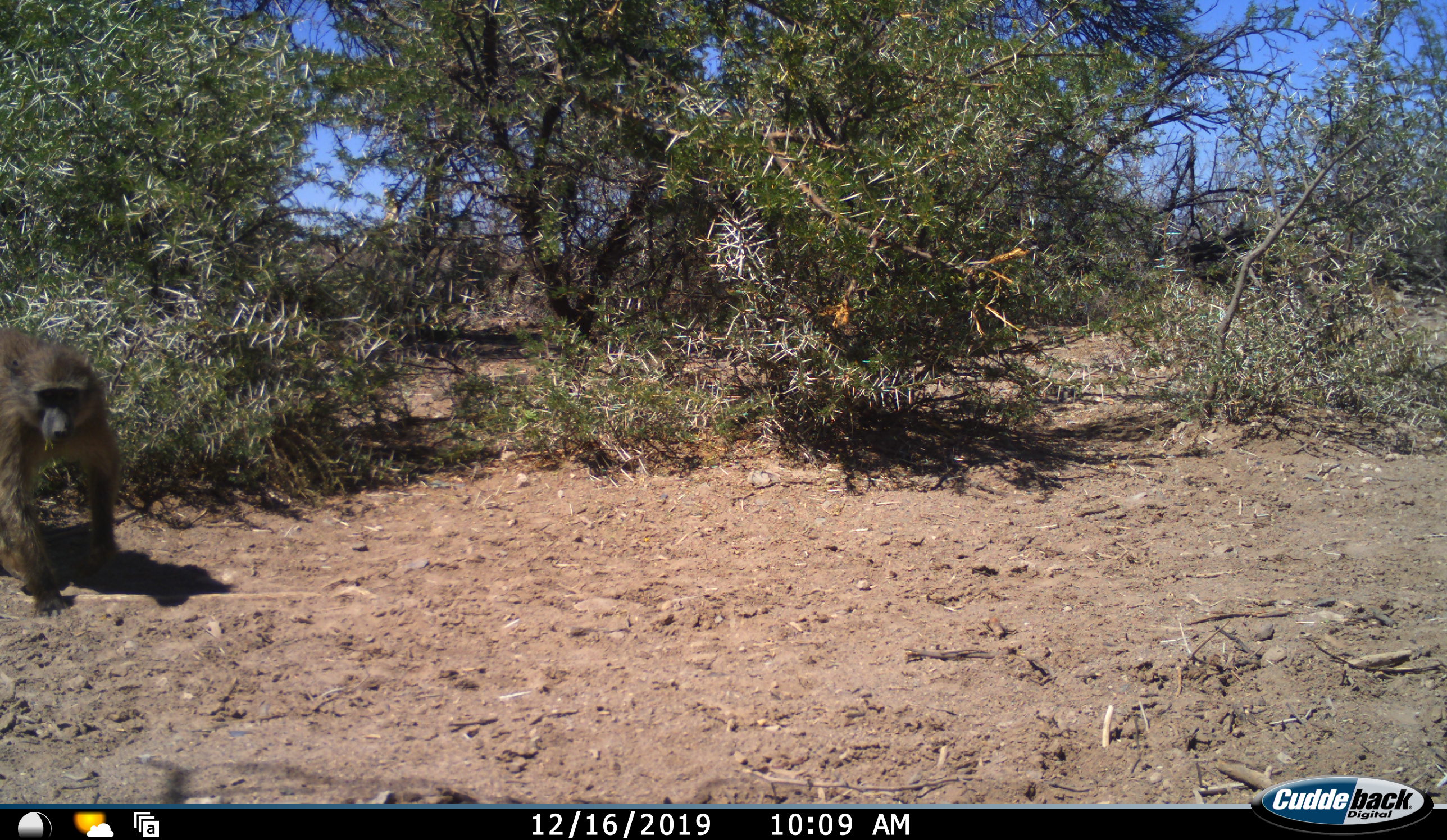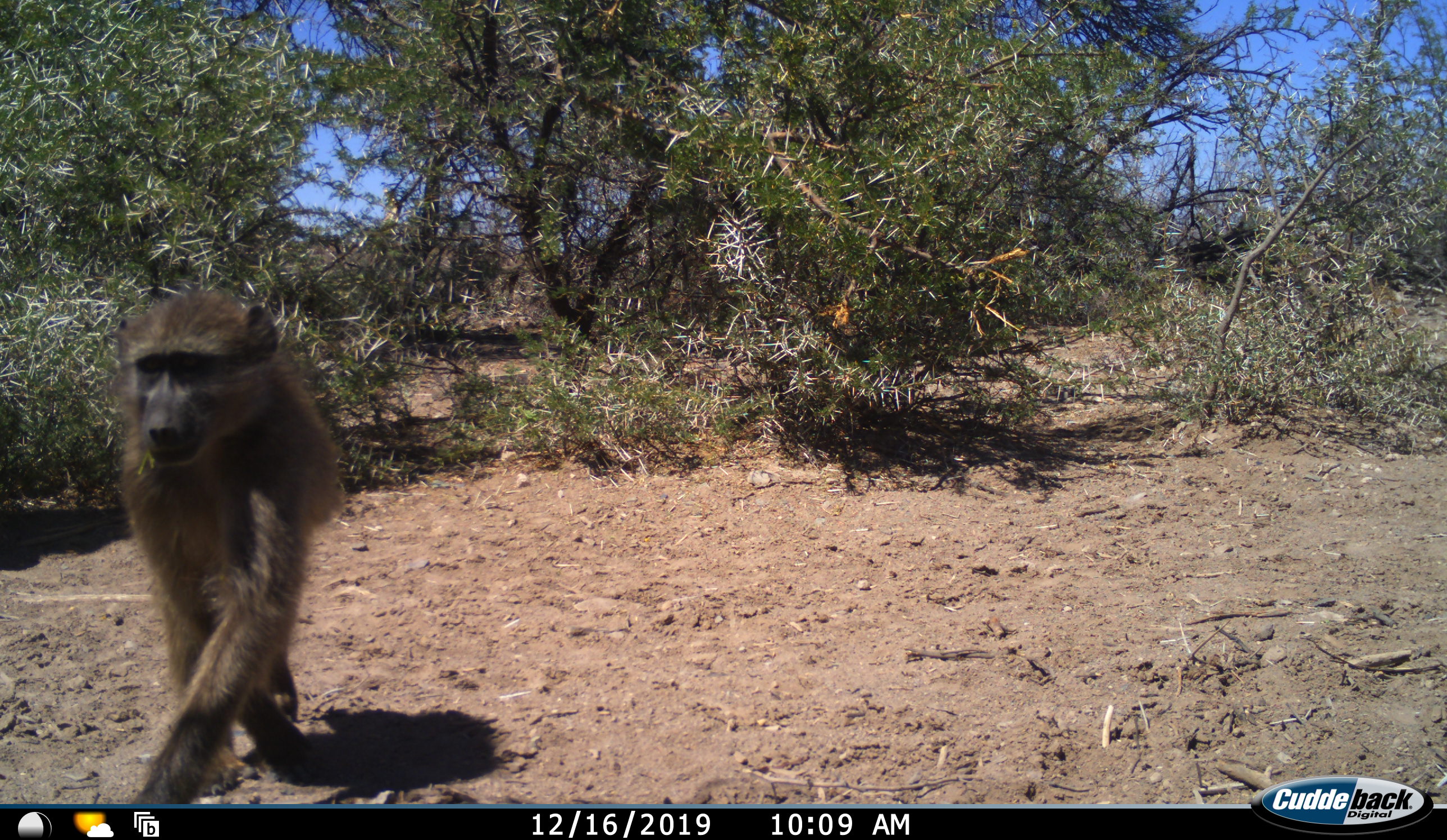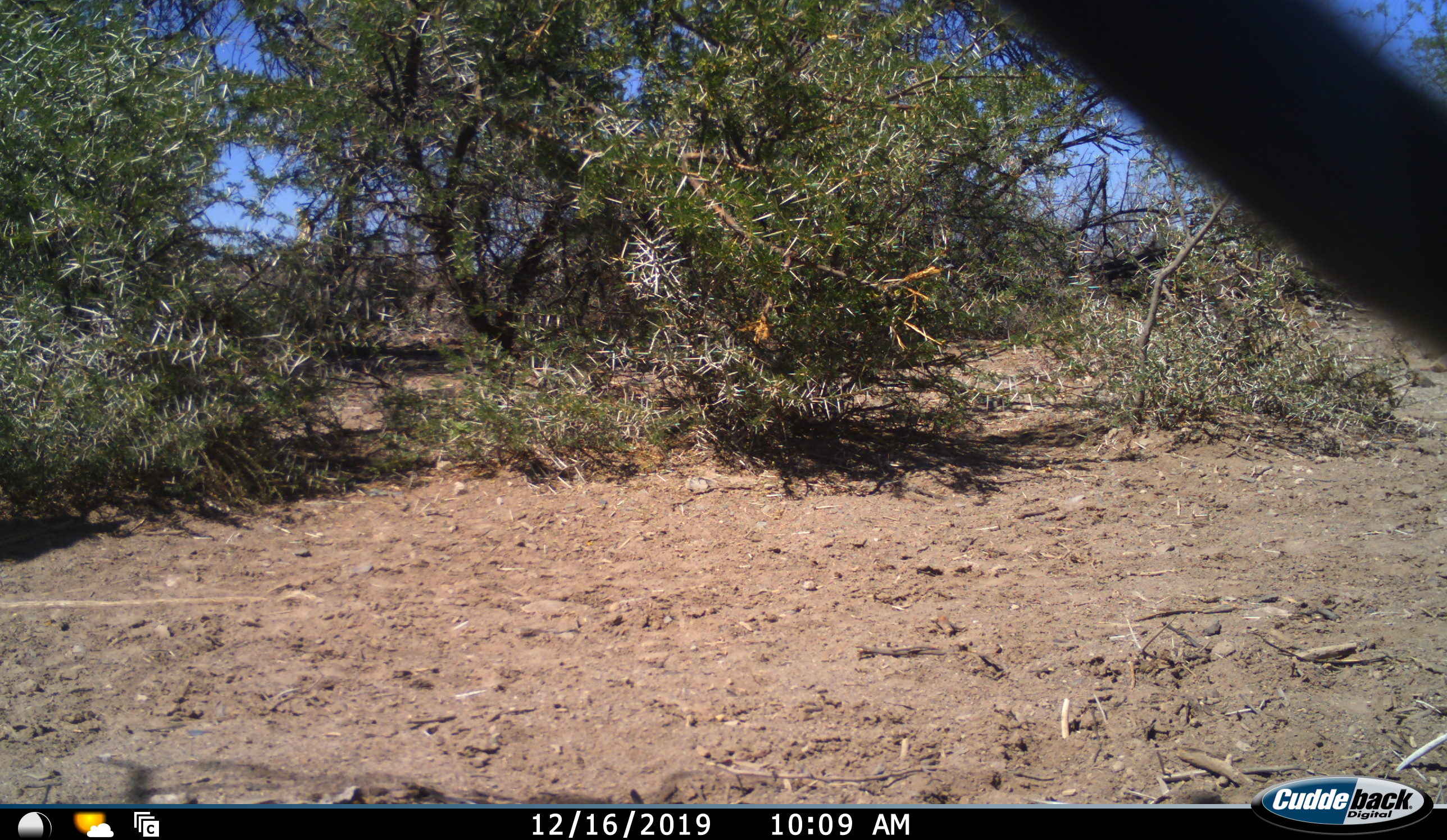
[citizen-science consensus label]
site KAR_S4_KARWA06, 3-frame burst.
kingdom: Animalia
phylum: Chordata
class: Mammalia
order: Primates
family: Cercopithecidae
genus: Papio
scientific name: Papio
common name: baboon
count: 1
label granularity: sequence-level